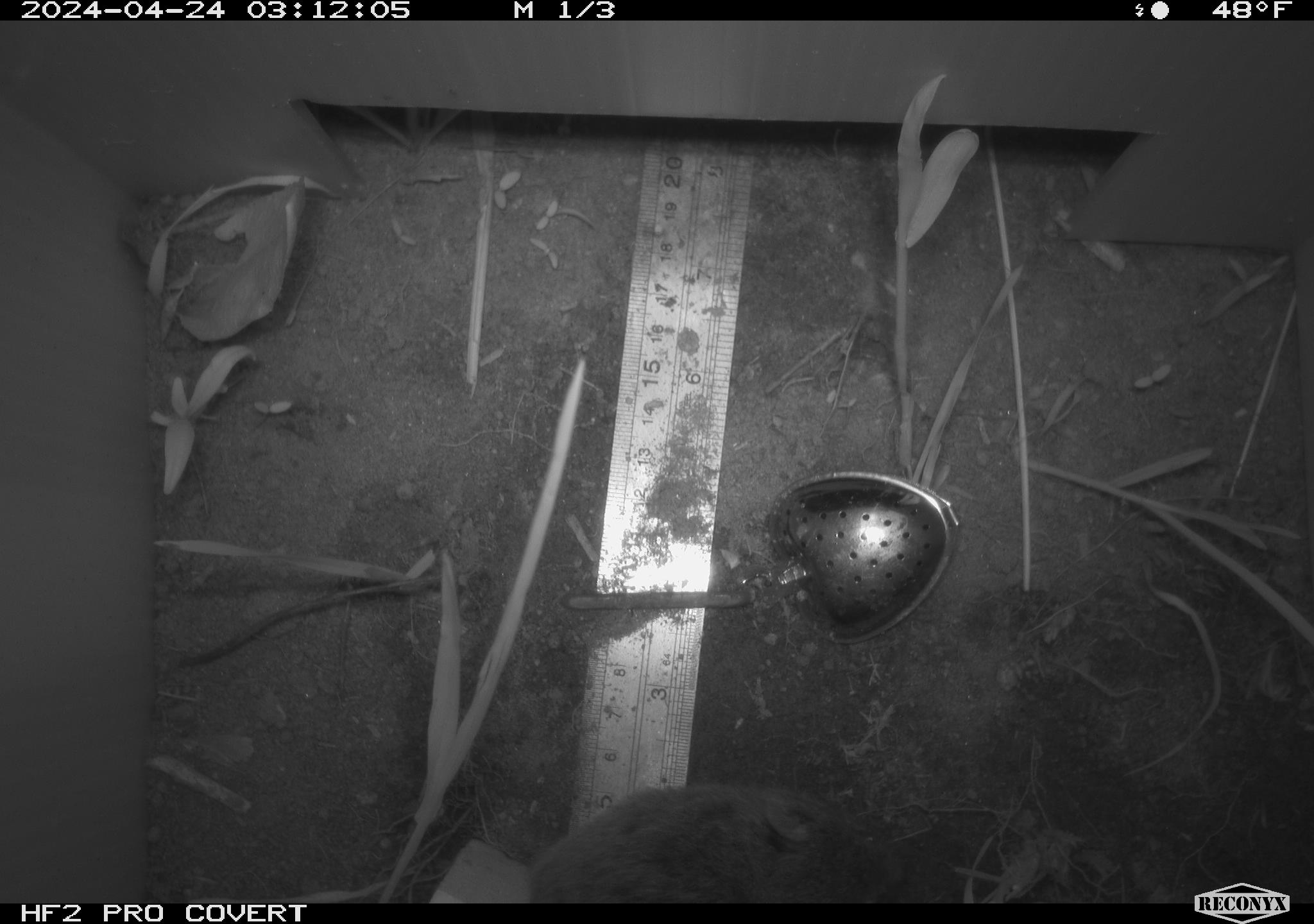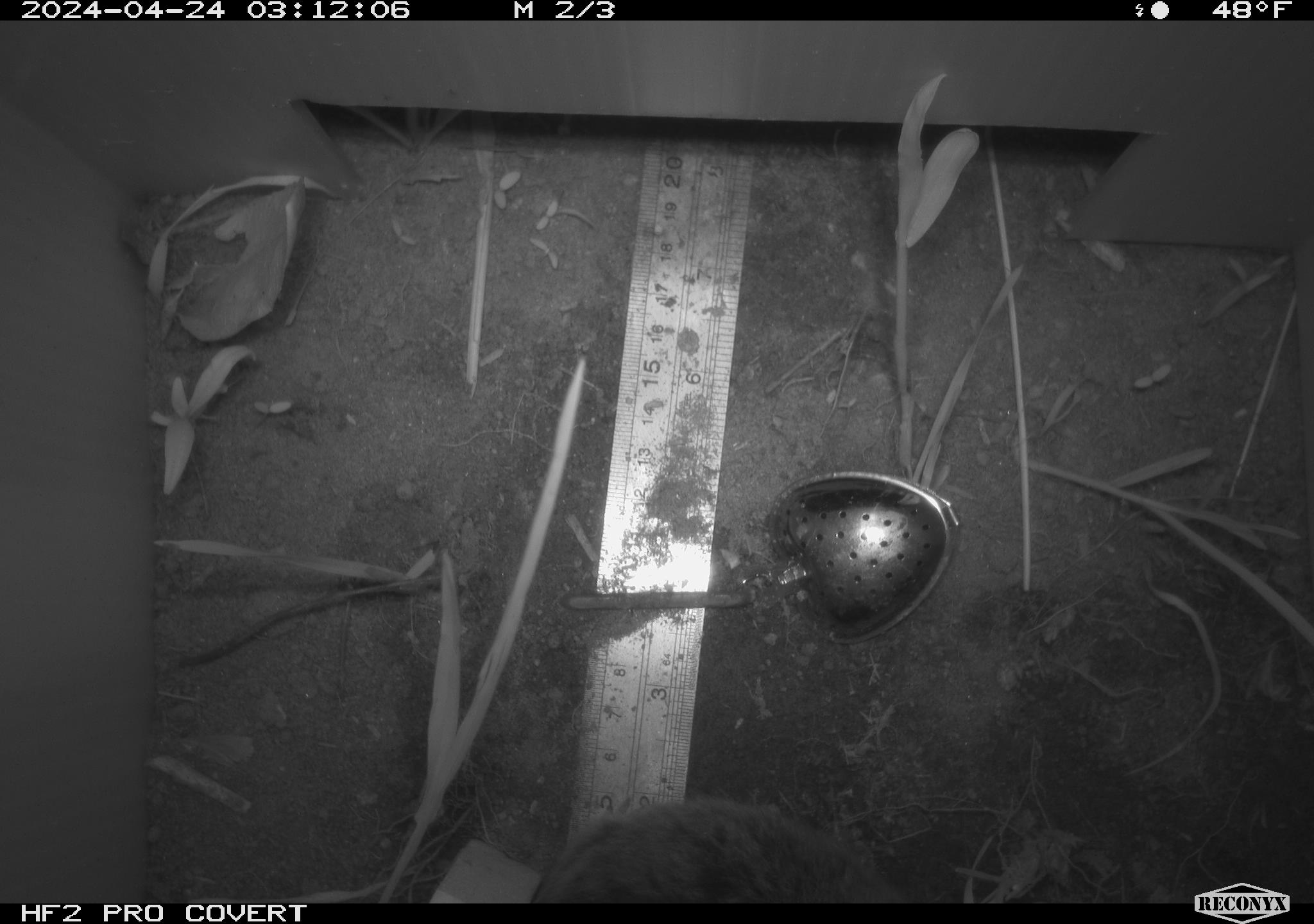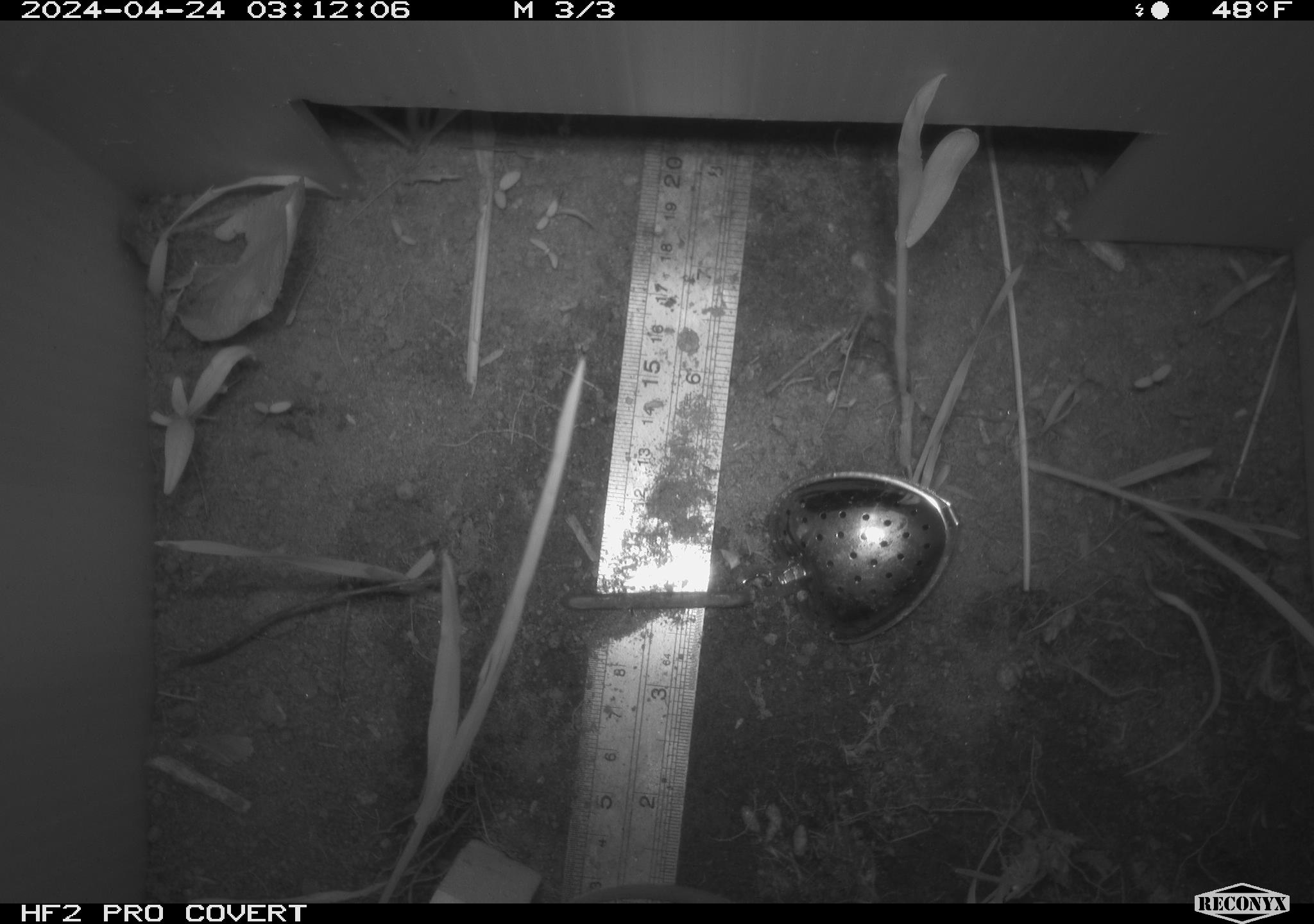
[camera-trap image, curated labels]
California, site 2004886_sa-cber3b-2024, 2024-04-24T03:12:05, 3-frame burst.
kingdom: Animalia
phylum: Chordata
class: Mammalia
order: Rodentia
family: Cricetidae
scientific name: Arvicolinae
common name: voles, lemmings, and muskrats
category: arvicolinae subfamily